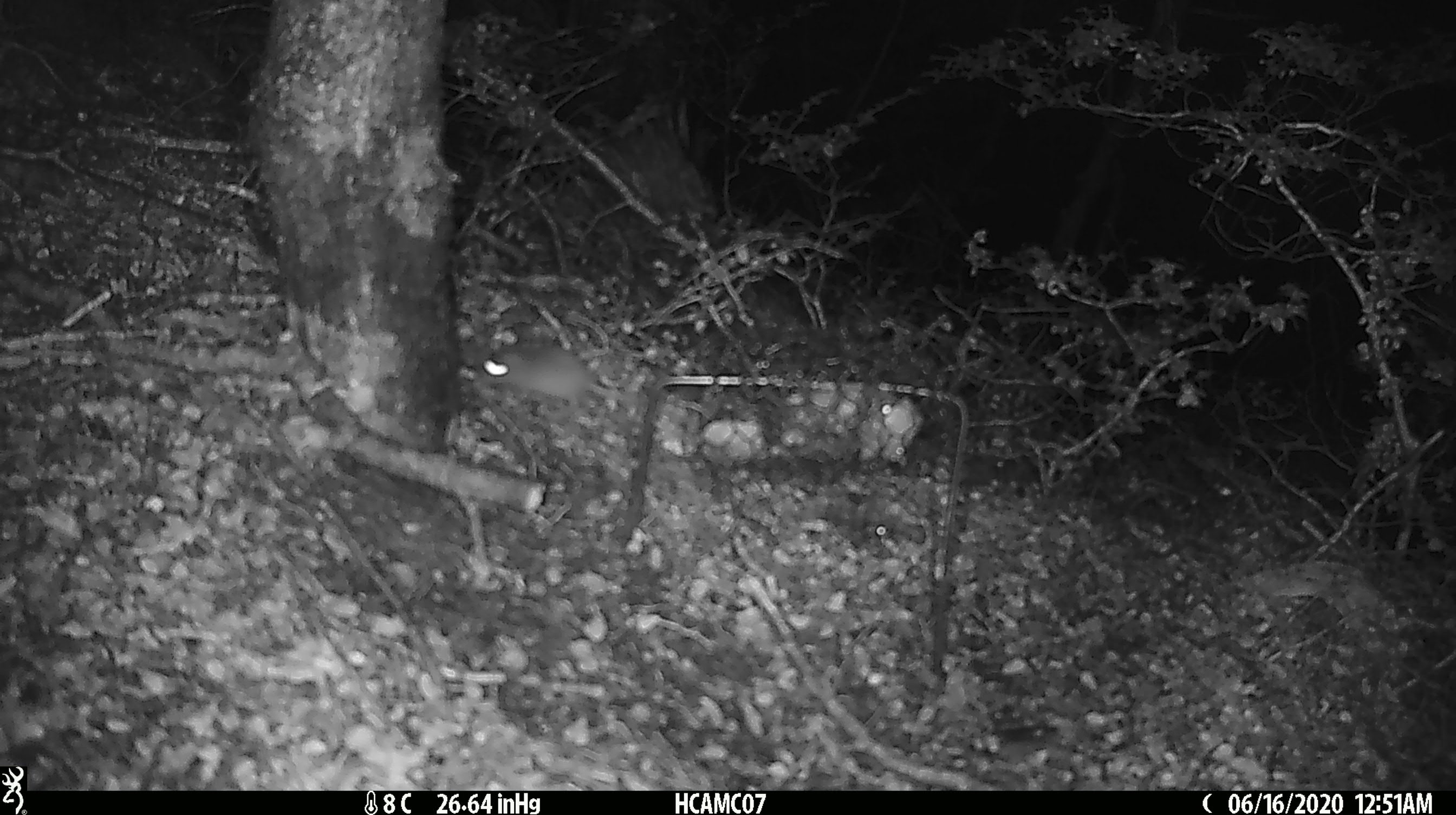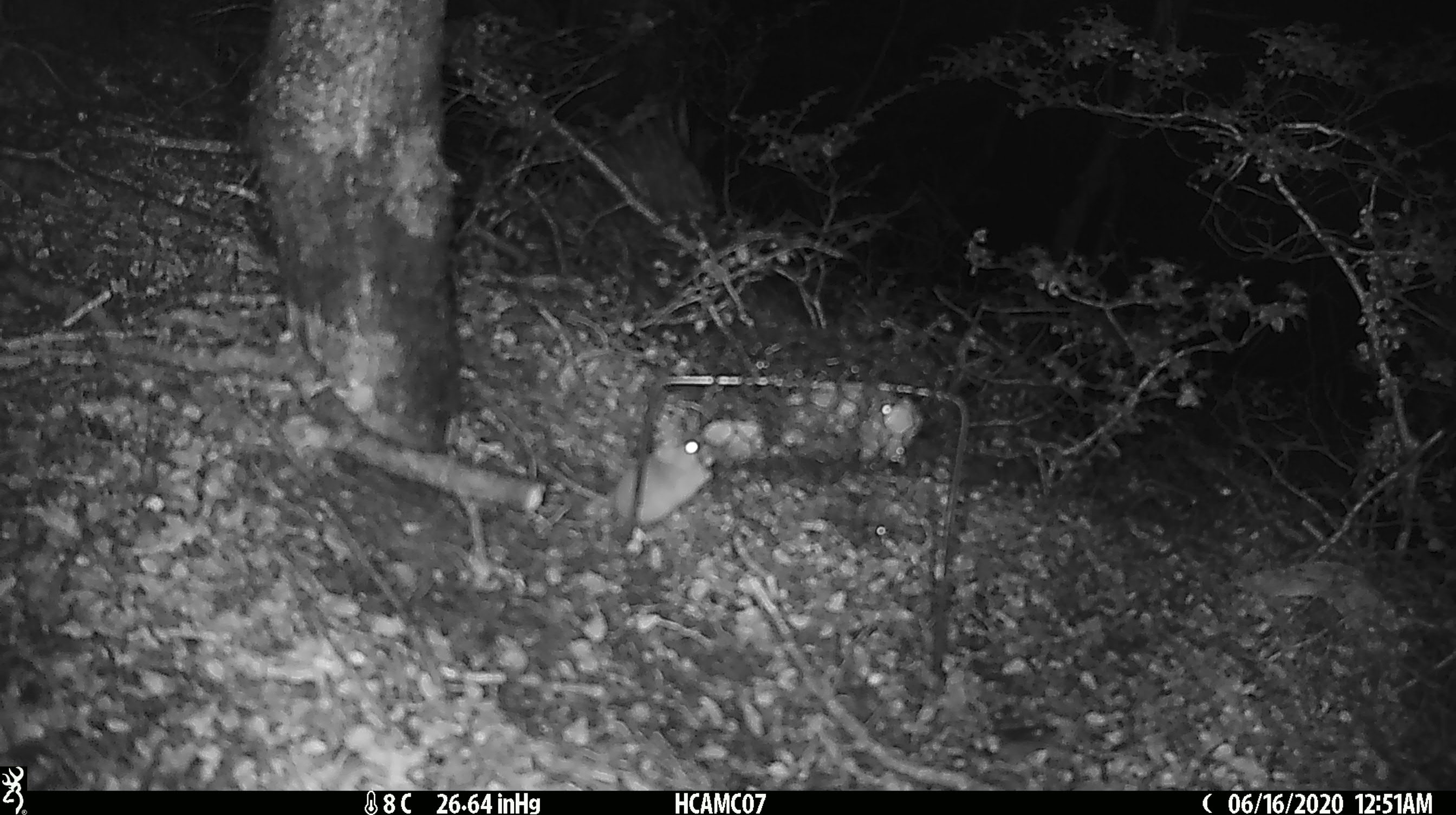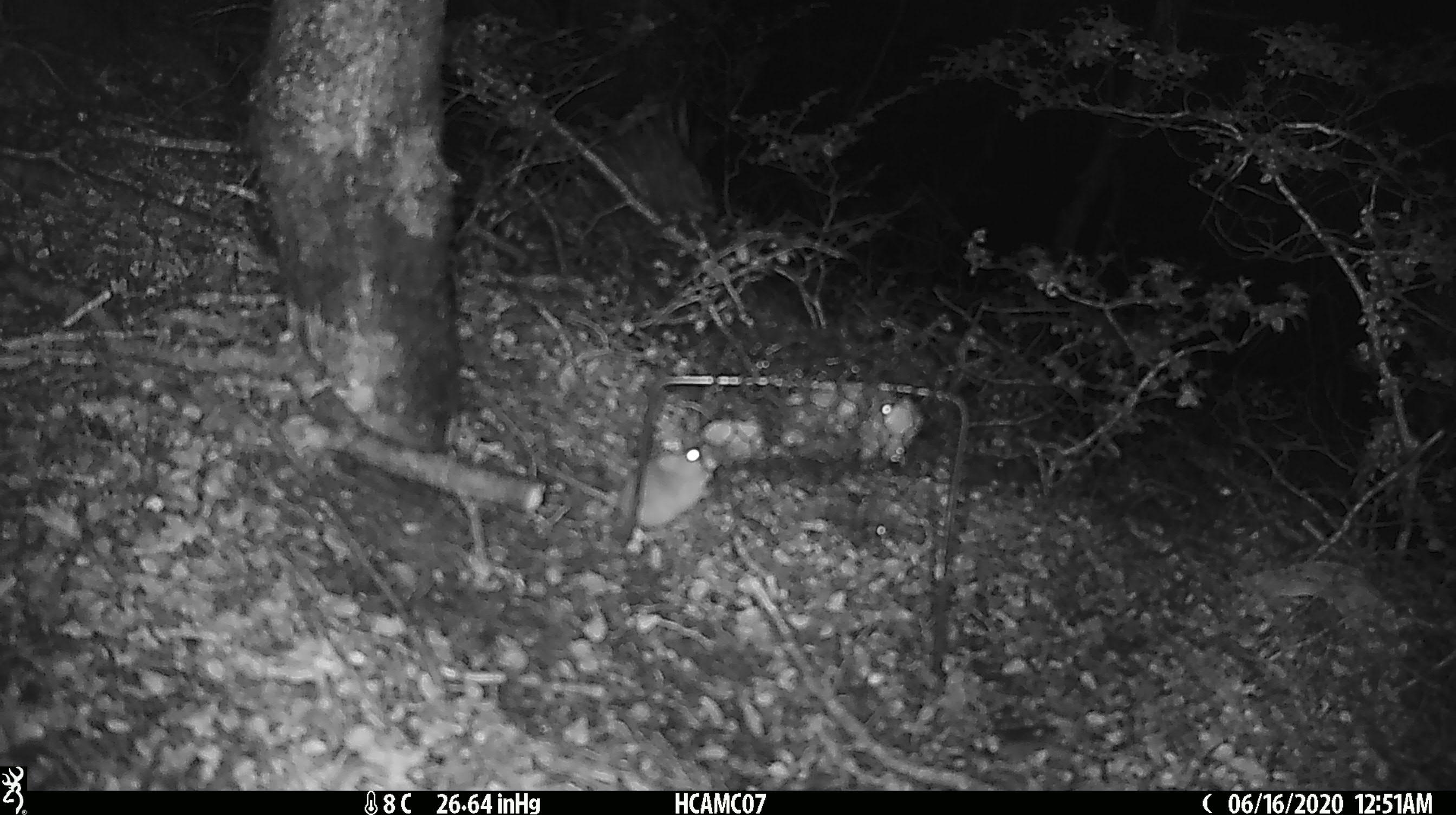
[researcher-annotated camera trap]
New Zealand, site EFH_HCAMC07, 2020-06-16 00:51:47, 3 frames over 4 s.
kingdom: Animalia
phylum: Chordata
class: Mammalia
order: Rodentia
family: Muridae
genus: Mus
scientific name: Mus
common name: mouse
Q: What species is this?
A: Mouse (Mus).